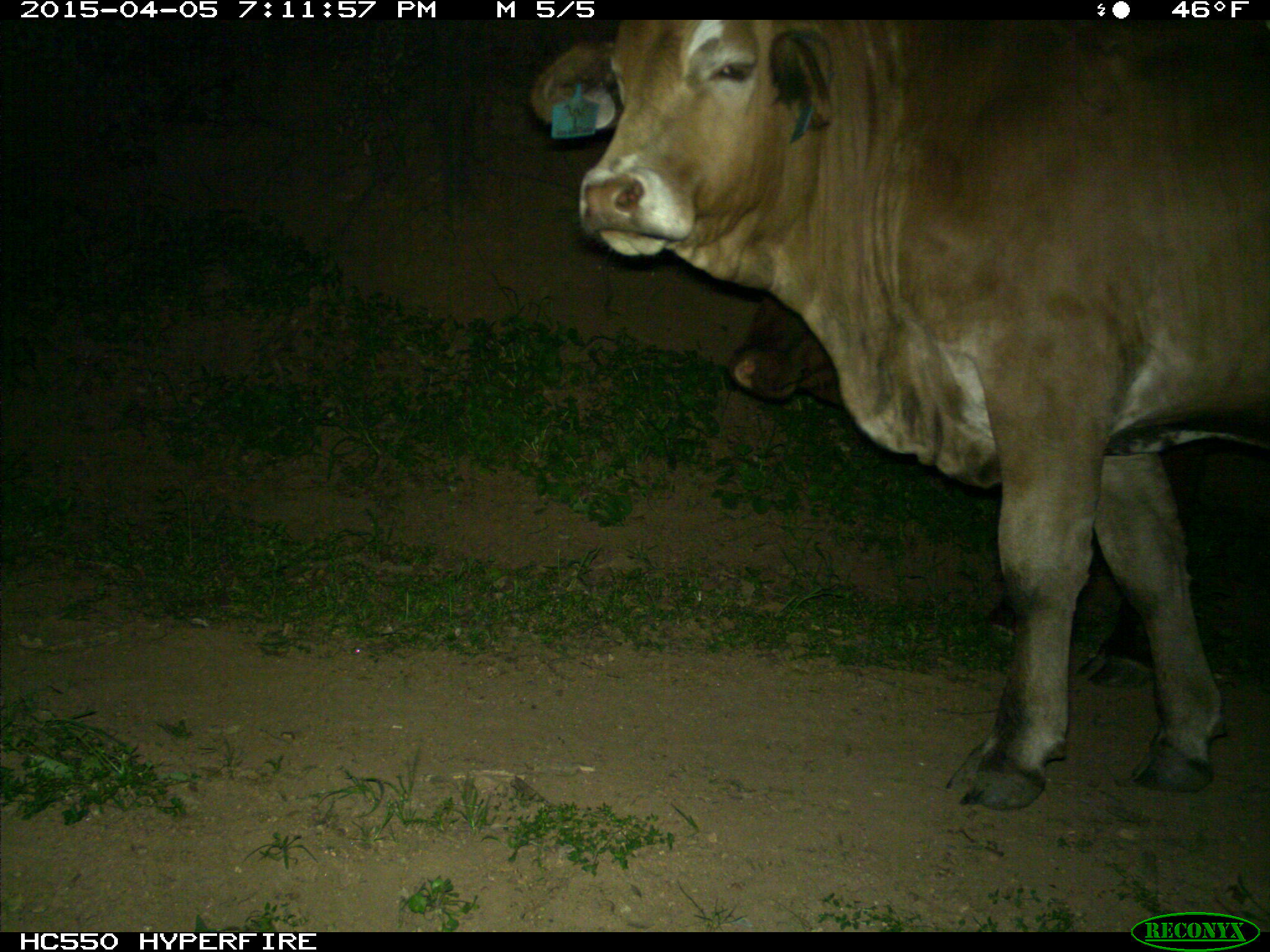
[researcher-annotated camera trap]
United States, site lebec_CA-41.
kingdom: Animalia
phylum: Chordata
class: Mammalia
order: Artiodactyla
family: Bovidae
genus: Bos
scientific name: Bos taurus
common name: domestic cow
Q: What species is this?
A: Bos taurus (domestic cow).